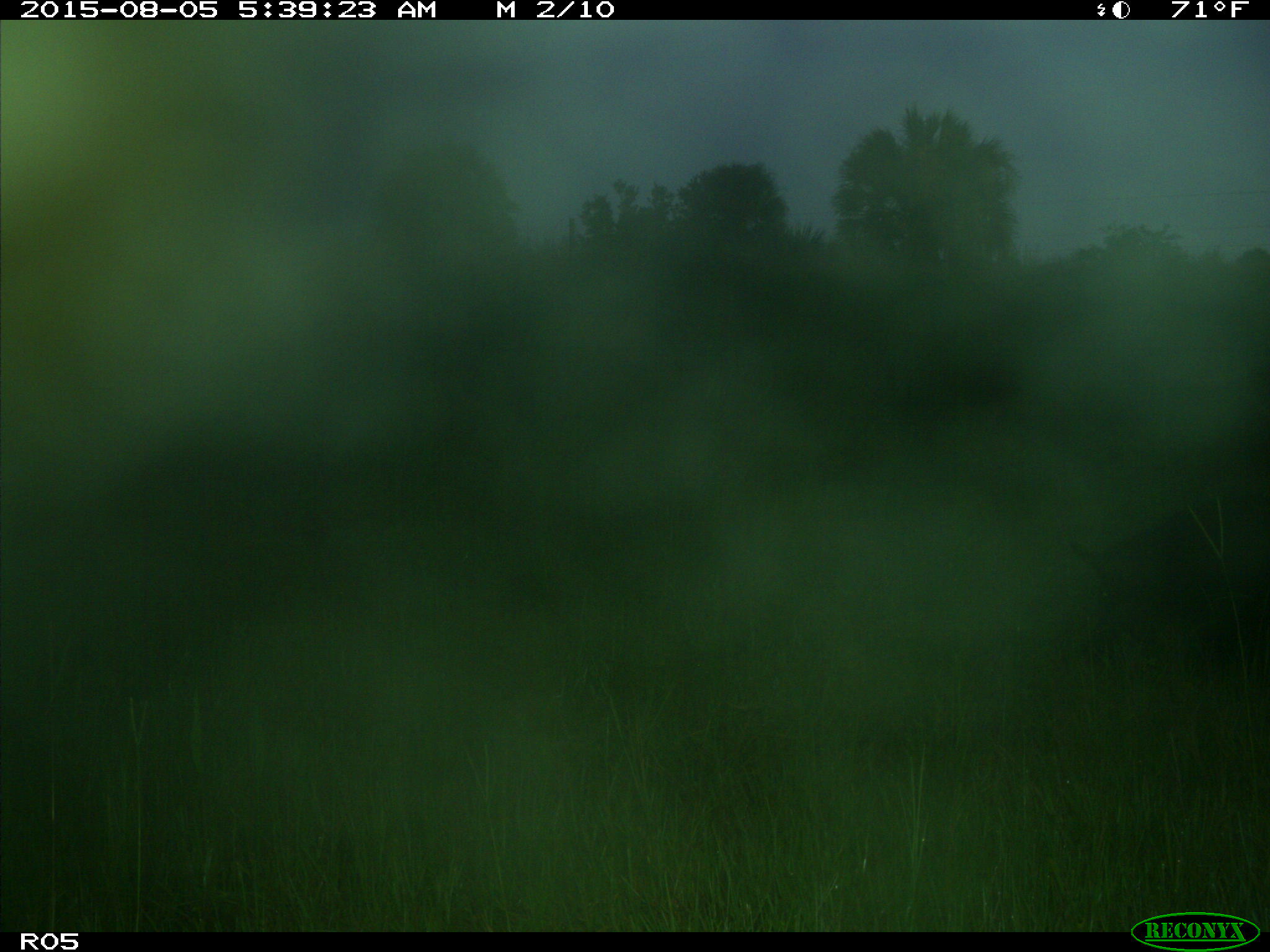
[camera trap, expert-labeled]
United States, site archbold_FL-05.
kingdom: Animalia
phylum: Chordata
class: Mammalia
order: Artiodactyla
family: Suidae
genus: Sus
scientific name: Sus scrofa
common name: wild boar